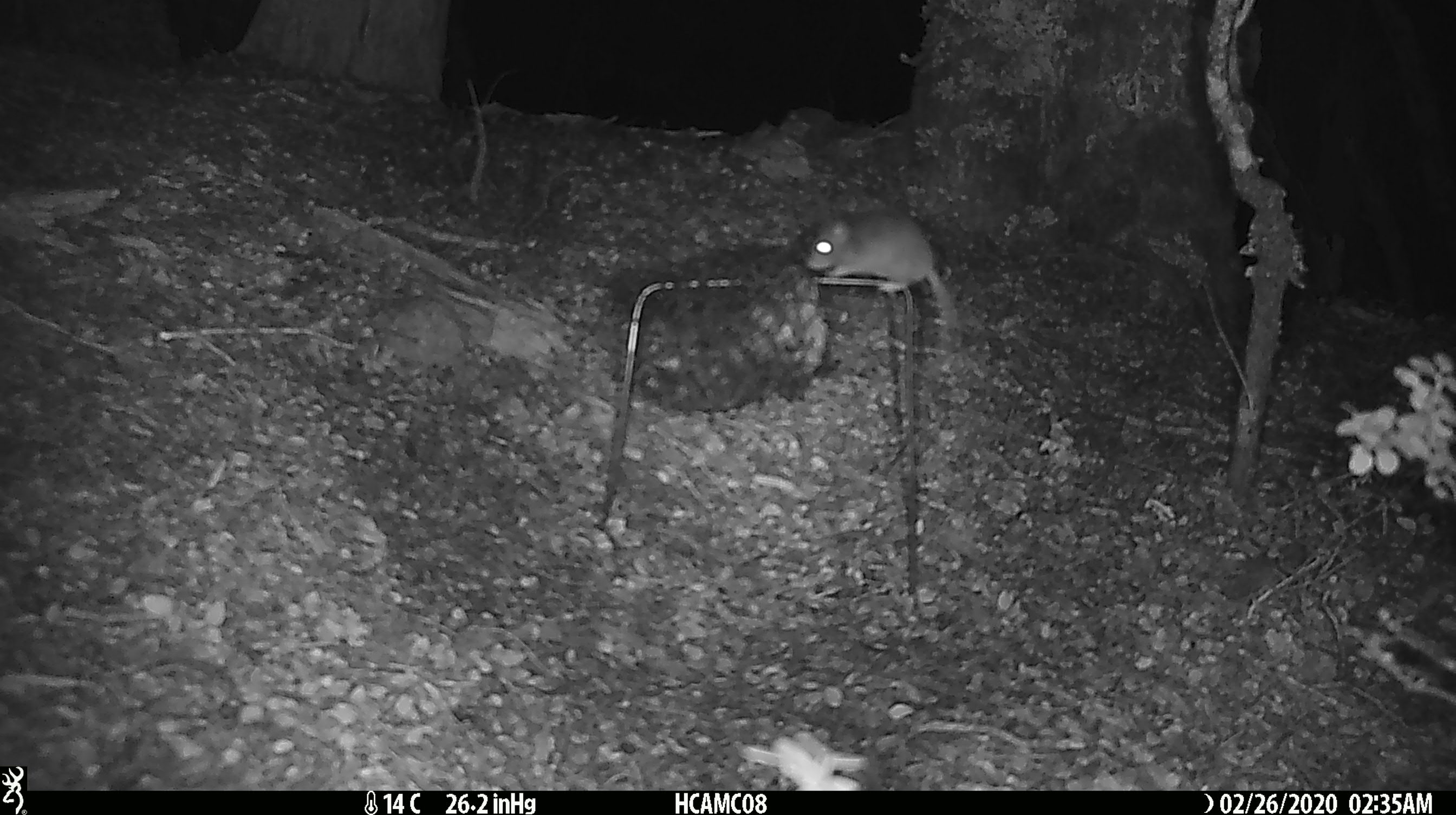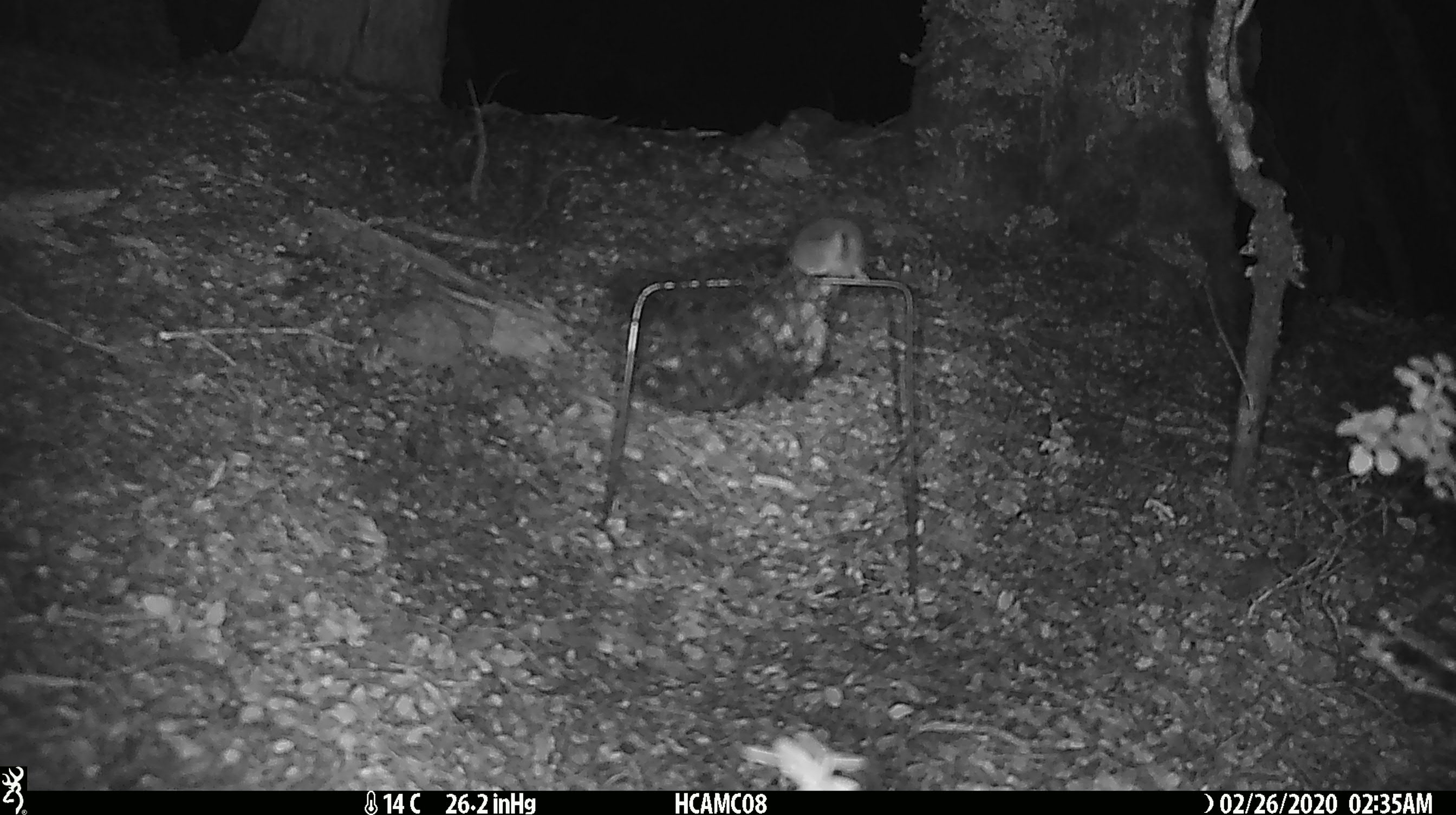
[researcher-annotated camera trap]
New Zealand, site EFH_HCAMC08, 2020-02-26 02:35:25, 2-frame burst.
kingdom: Animalia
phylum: Chordata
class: Mammalia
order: Rodentia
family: Muridae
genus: Mus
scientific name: Mus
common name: mouse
Mouse (Mus).